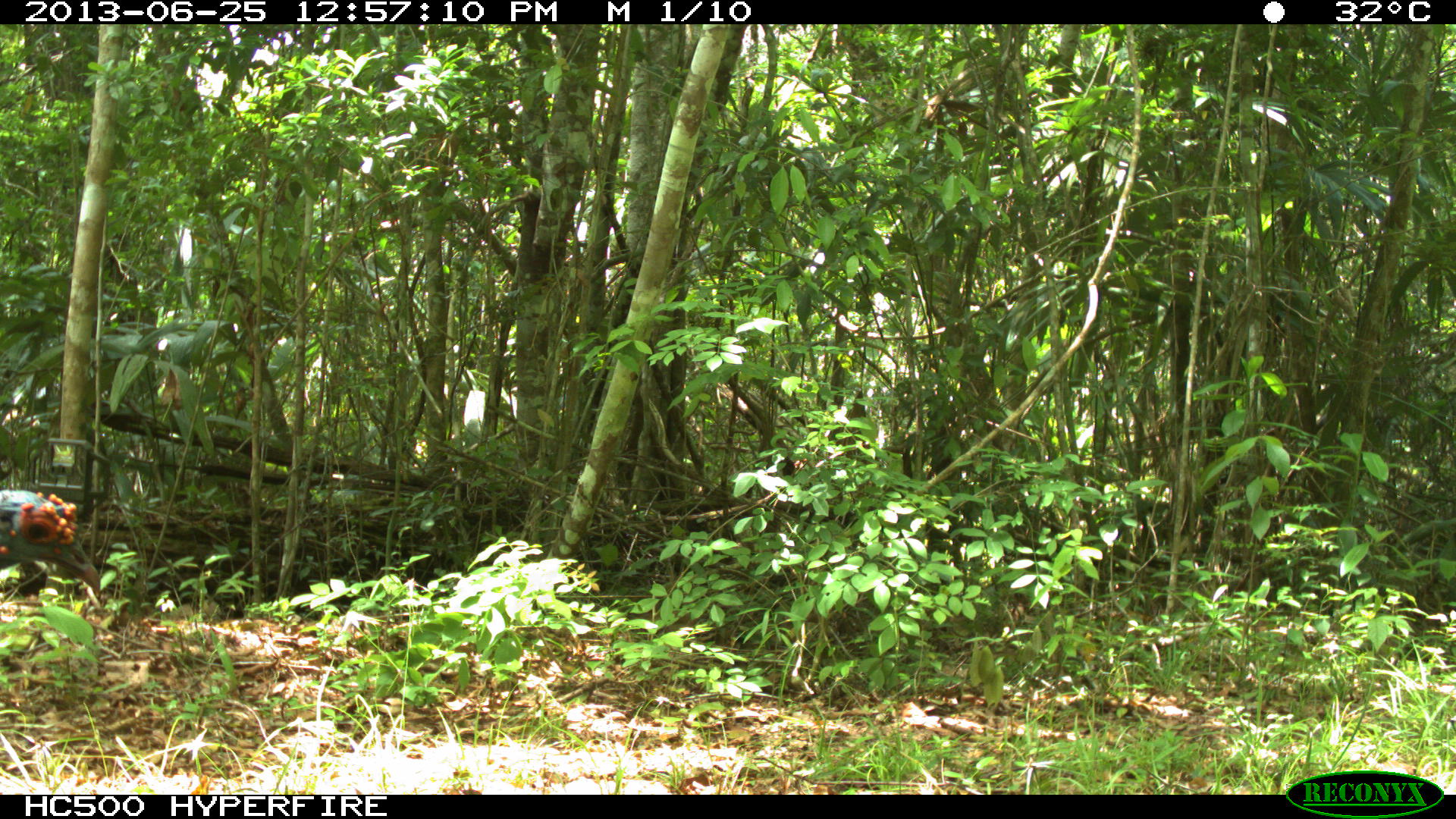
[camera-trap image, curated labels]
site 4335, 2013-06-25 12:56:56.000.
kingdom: Animalia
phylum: Chordata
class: Aves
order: Galliformes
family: Phasianidae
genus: Meleagris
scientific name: Meleagris ocellata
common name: ocellated turkey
Meleagris ocellata (ocellated turkey), count 1, sex male.